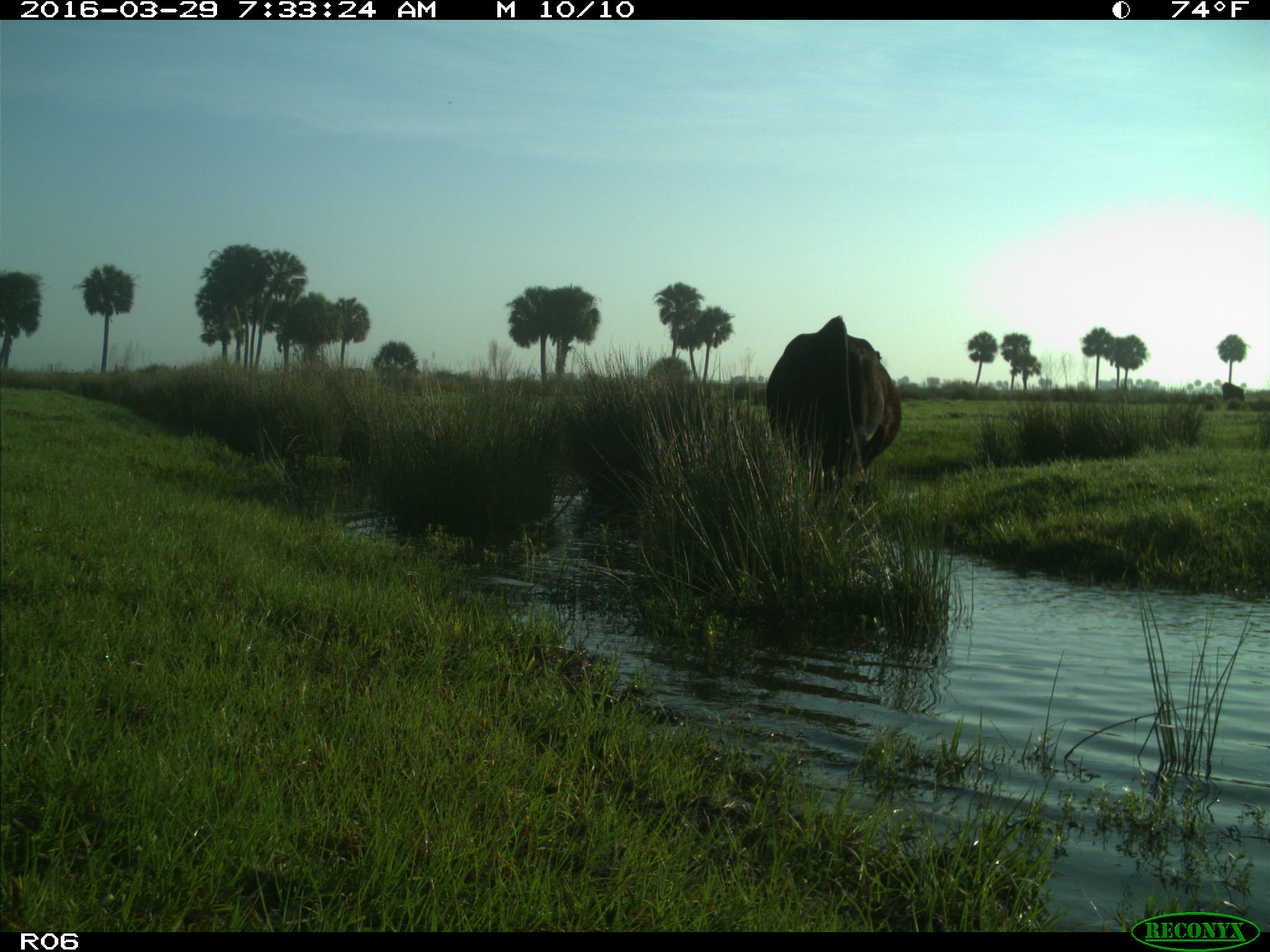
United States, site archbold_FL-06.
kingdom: Animalia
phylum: Chordata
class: Mammalia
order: Artiodactyla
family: Bovidae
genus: Bos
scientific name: Bos taurus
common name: domestic cow